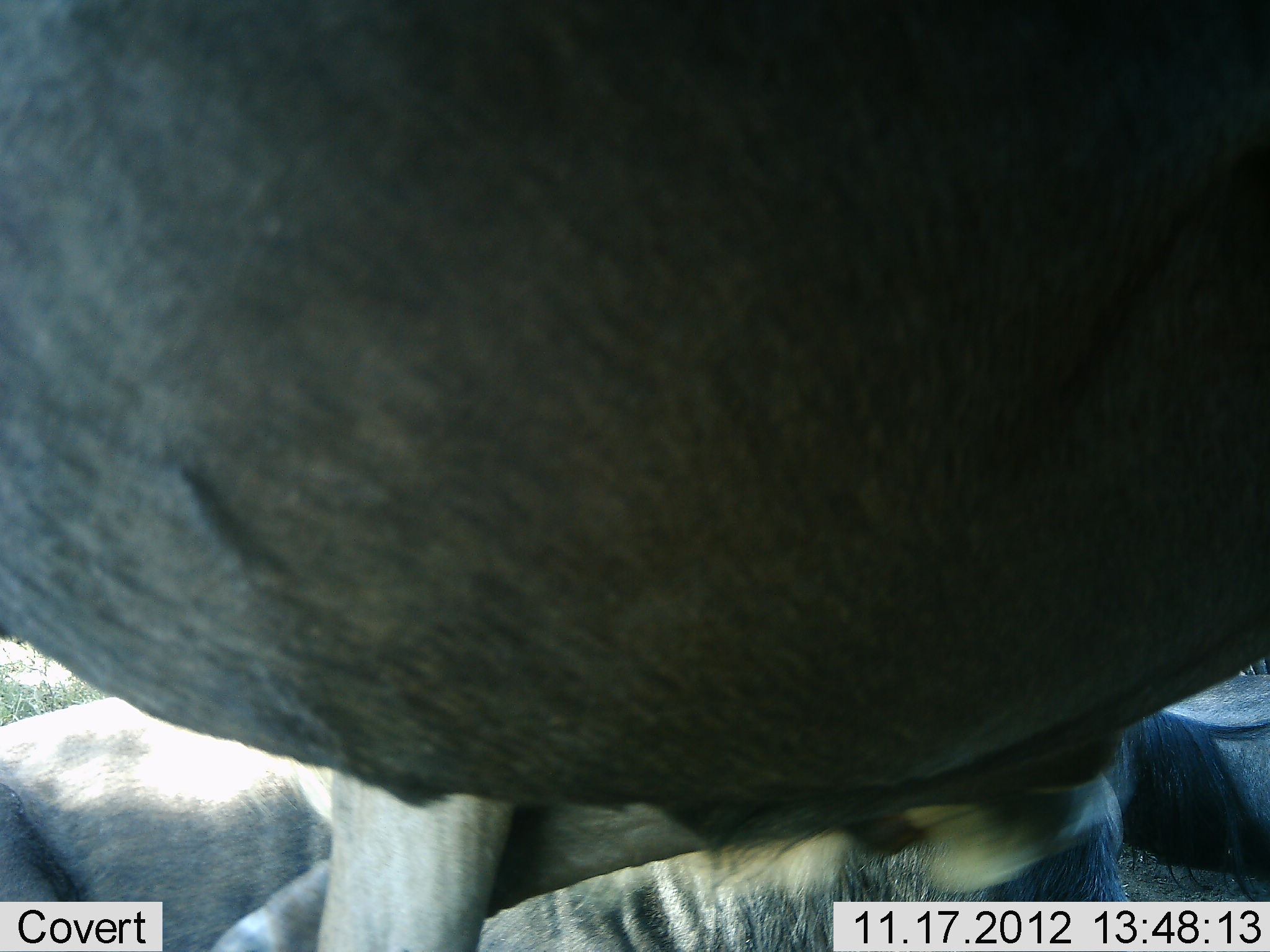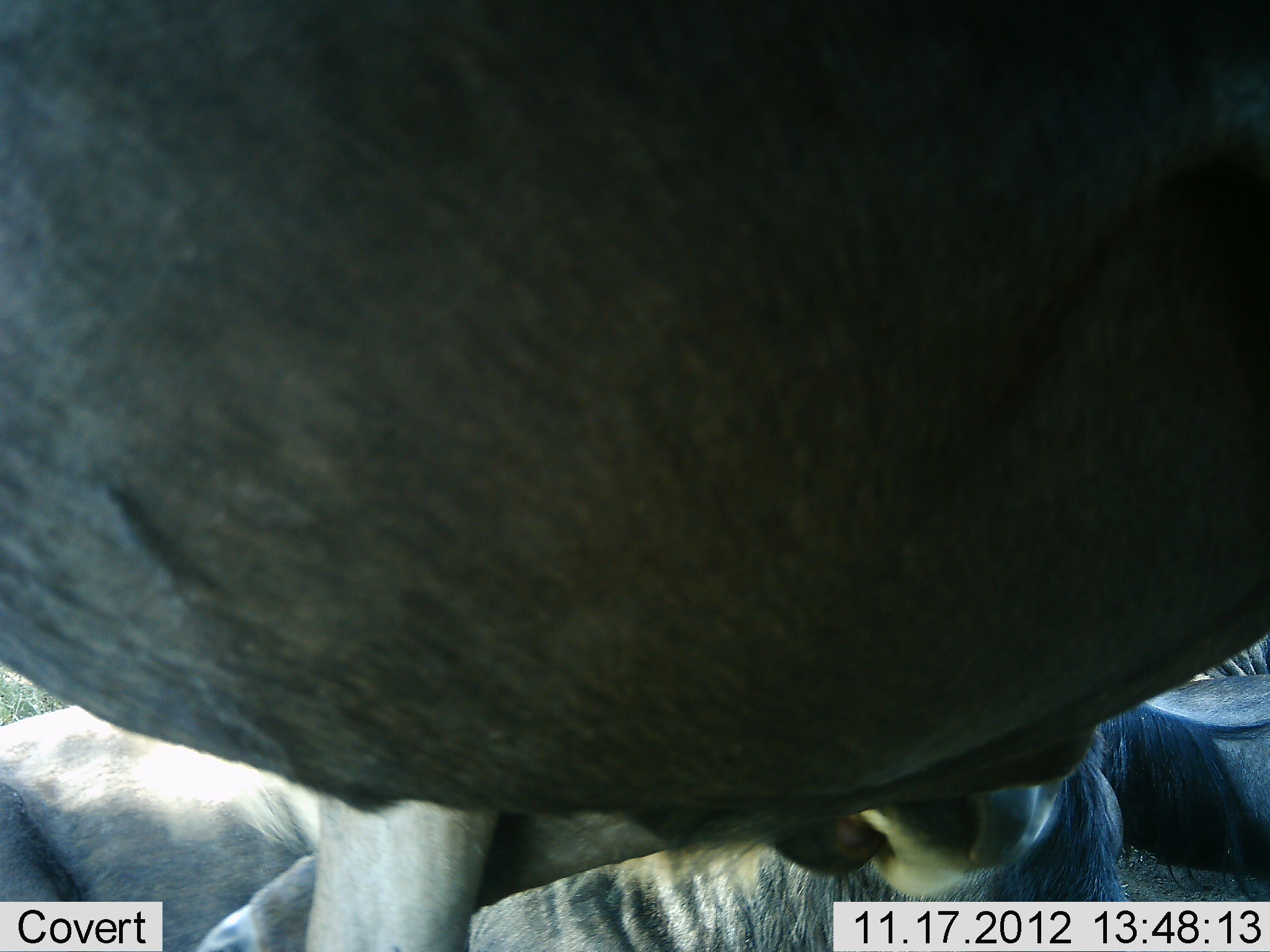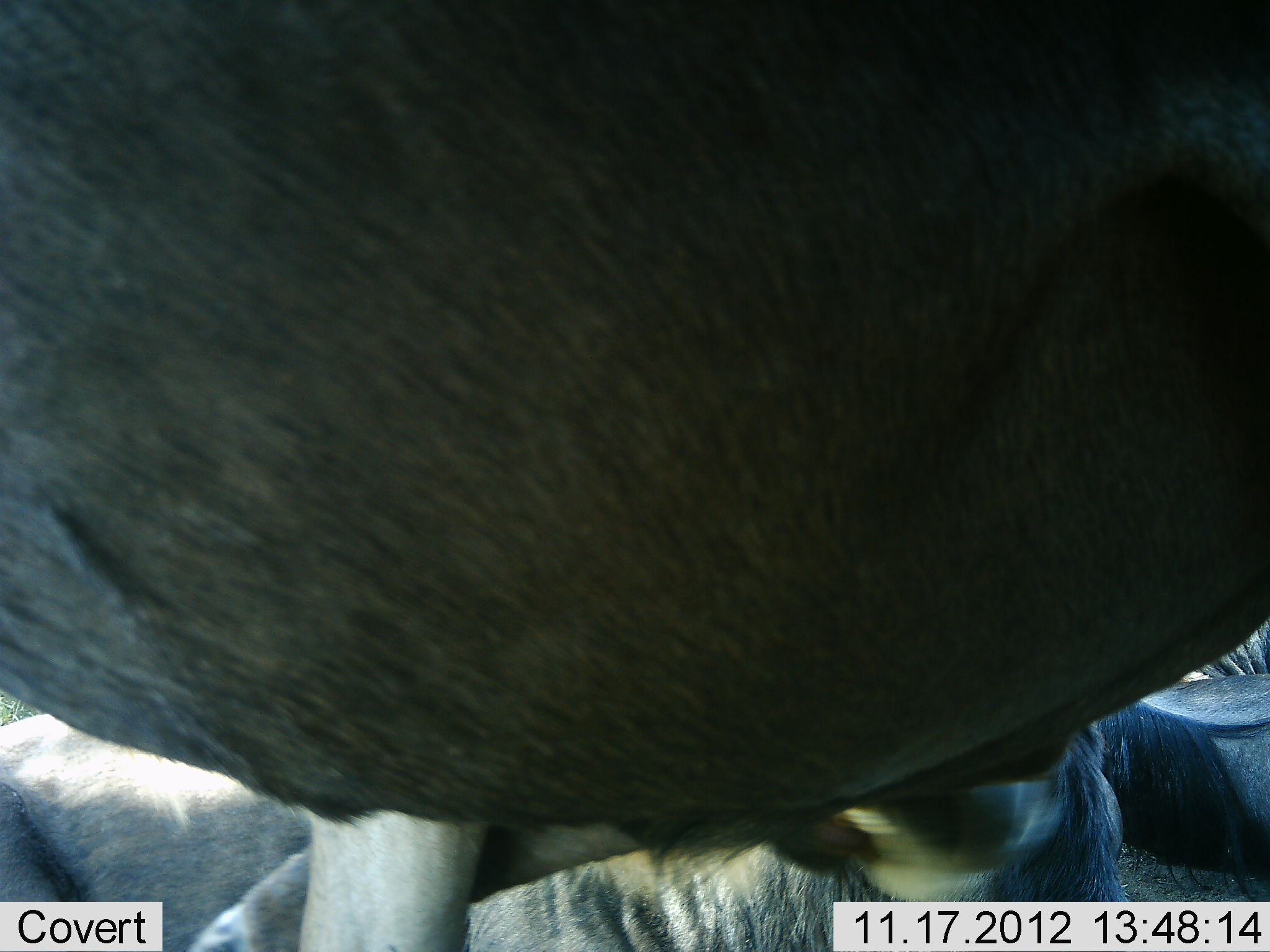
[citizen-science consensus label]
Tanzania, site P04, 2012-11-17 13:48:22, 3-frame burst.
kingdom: Animalia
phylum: Chordata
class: Mammalia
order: Artiodactyla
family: Bovidae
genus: Connochaetes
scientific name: Connochaetes taurinus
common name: blue wildebeest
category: wildebeest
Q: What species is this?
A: Wildebeest (blue wildebeest) (Connochaetes taurinus).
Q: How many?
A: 5.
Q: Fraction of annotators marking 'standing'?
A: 80%.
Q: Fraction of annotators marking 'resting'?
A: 80%.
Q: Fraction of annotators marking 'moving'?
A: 0%.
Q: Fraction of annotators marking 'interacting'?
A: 0%.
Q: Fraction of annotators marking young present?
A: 0%.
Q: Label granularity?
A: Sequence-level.